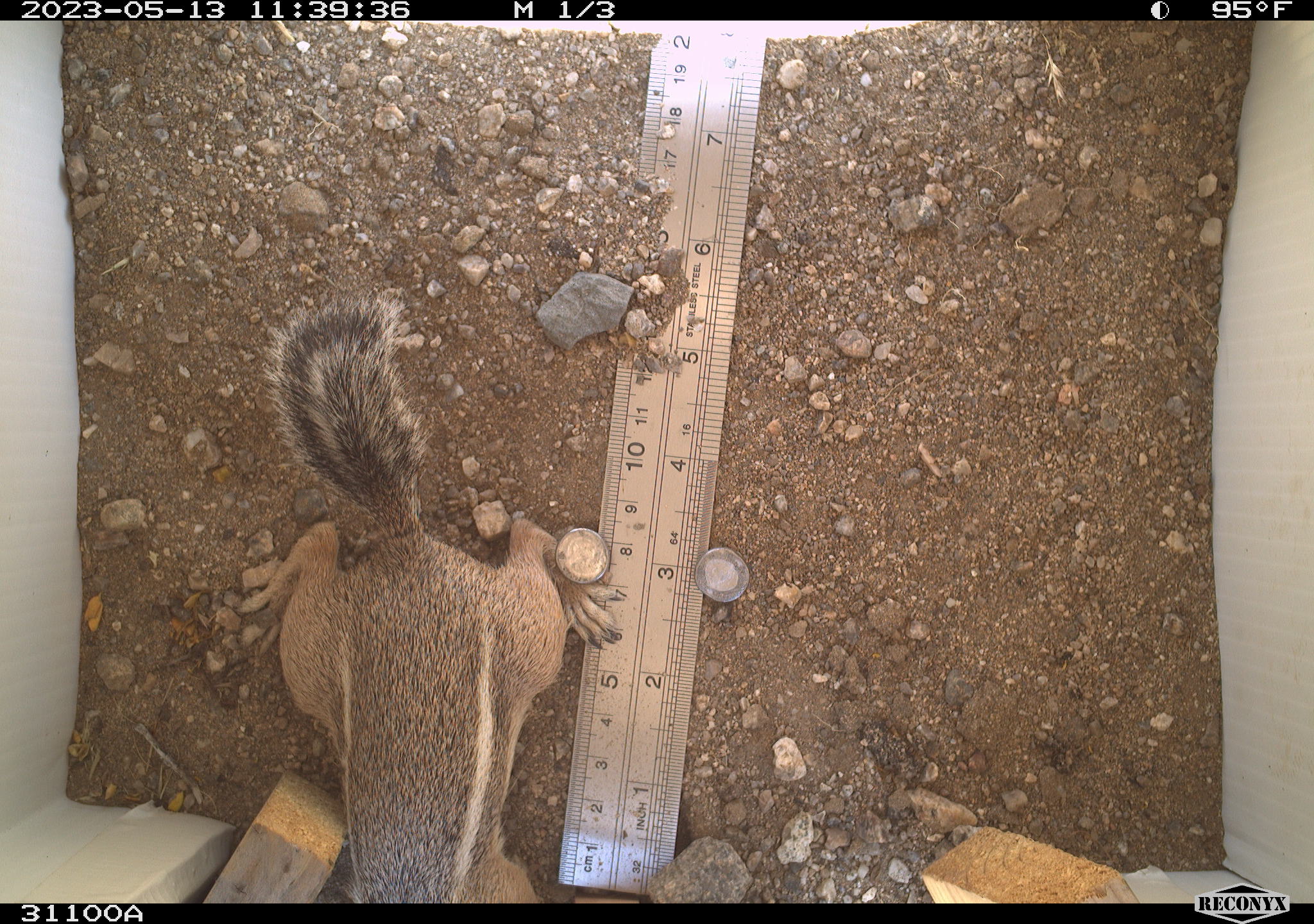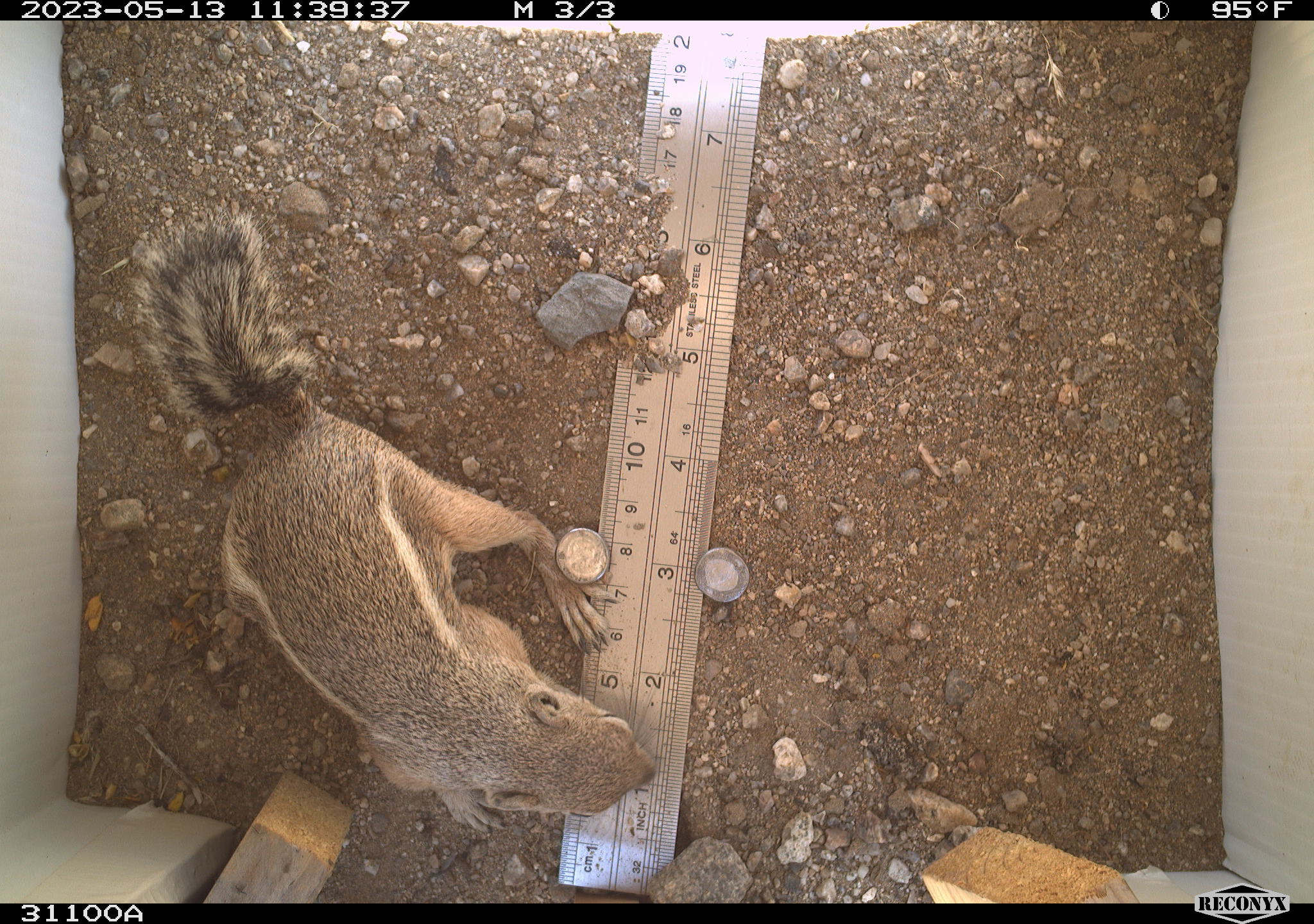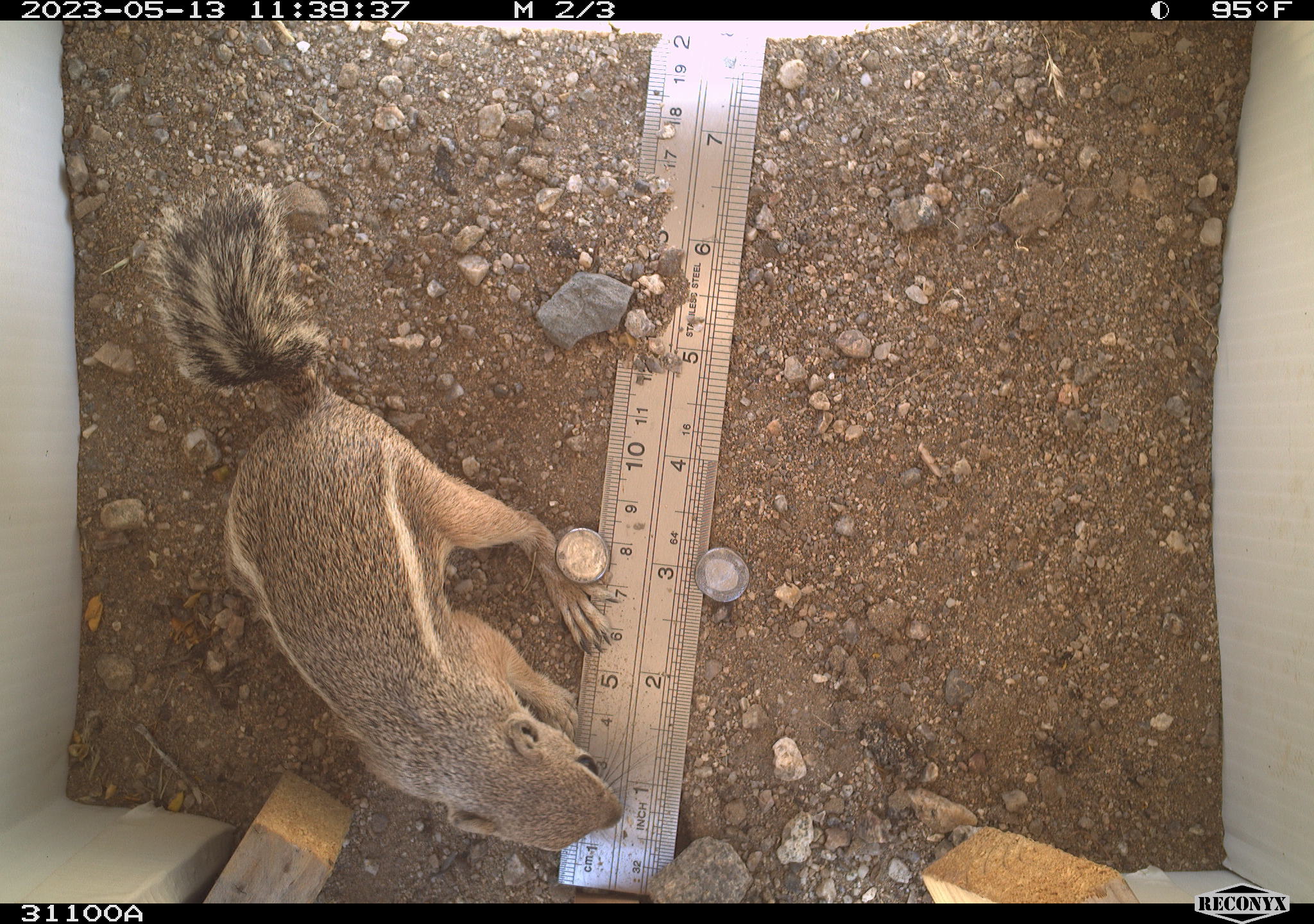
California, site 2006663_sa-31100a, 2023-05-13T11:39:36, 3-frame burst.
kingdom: Animalia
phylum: Chordata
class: Mammalia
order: Rodentia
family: Sciuridae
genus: Ammospermophilus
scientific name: Ammospermophilus leucurus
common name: white-tailed antelope squirrel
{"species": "white-tailed antelope squirrel (Ammospermophilus leucurus)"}